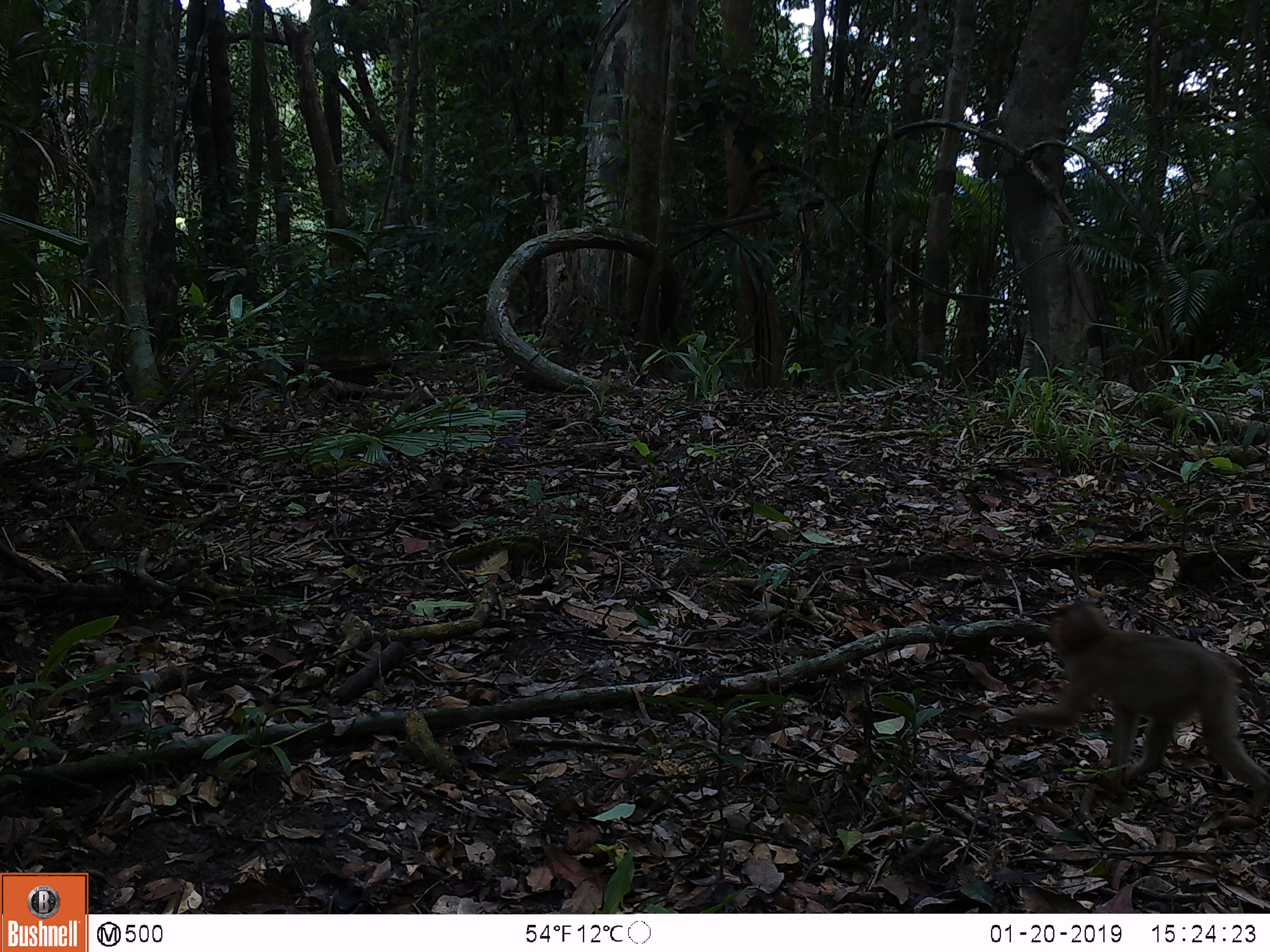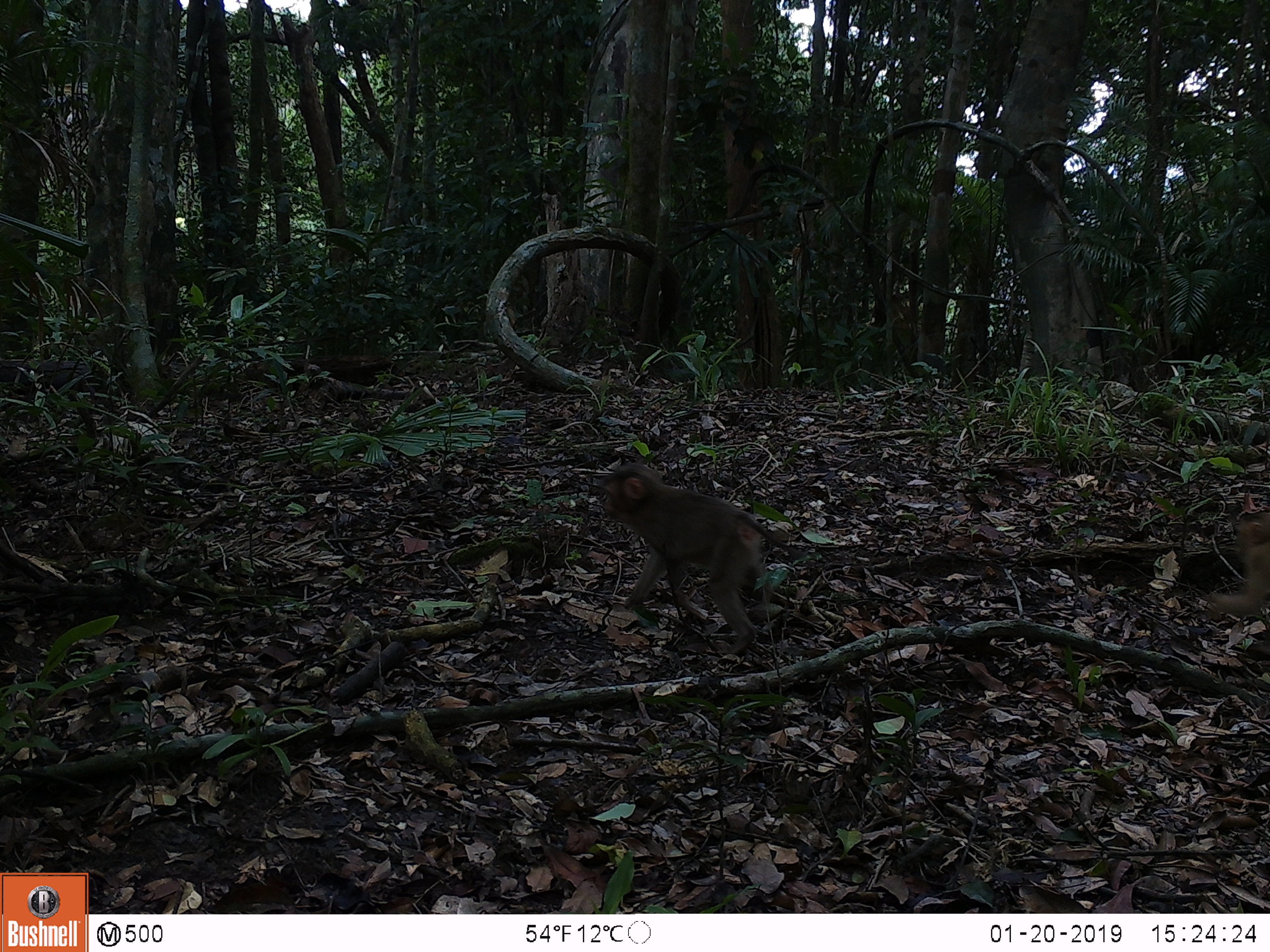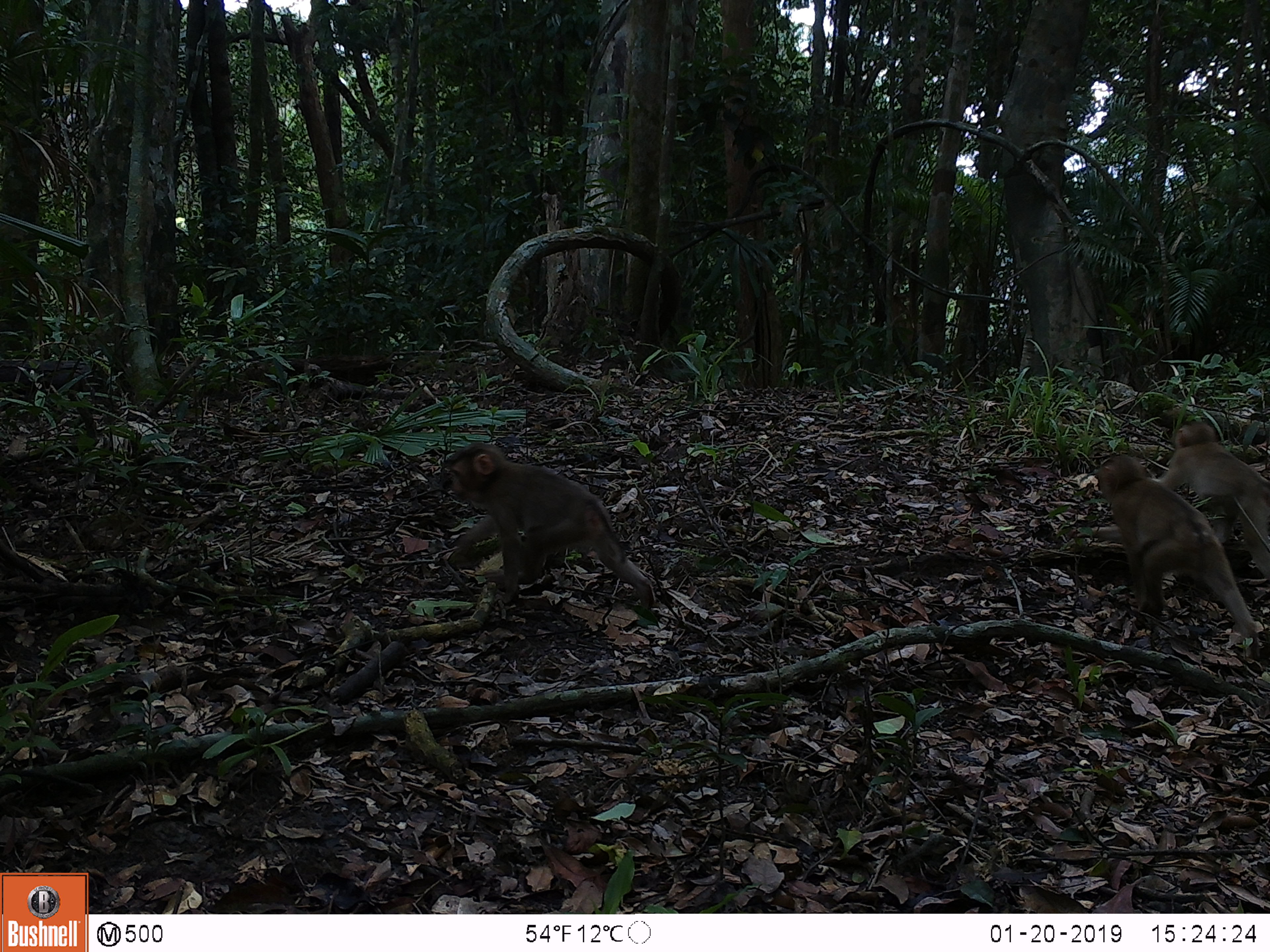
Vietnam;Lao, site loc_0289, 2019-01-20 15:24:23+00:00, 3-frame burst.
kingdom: Animalia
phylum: Chordata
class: Mammalia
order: Primates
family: Cercopithecidae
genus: Macaca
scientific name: Macaca nemestrina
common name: pig-tailed macaque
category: pig tailed macaque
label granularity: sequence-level